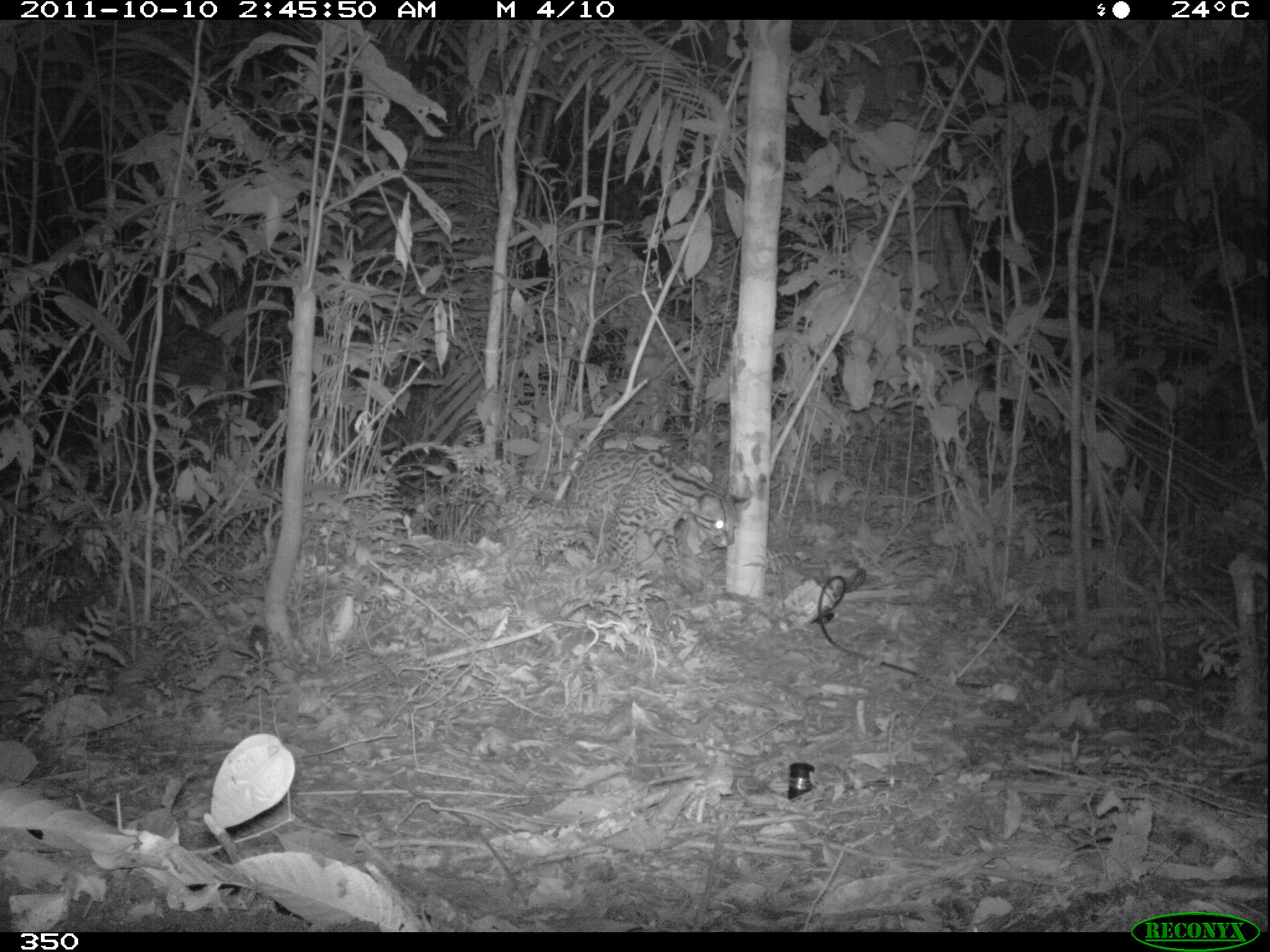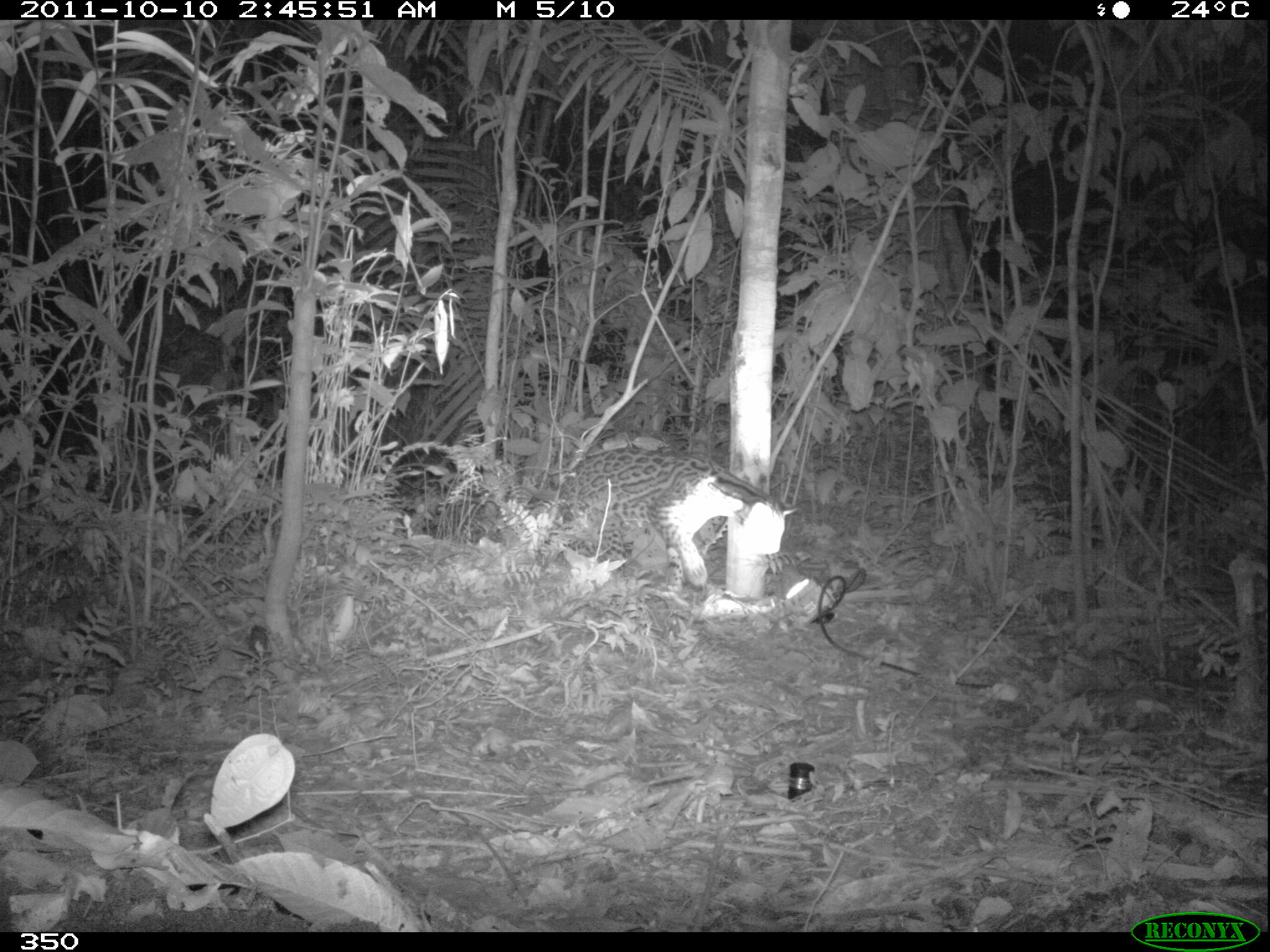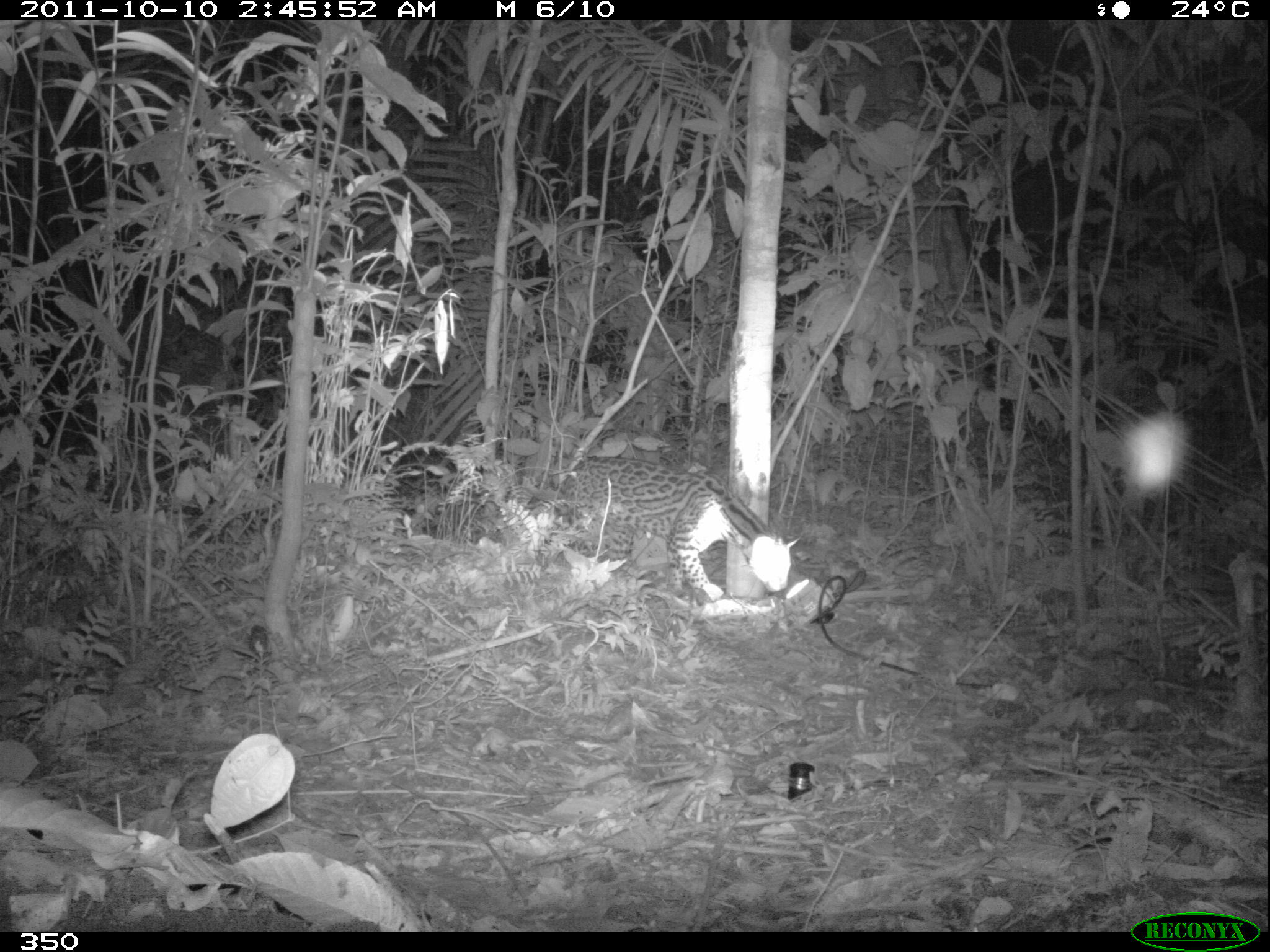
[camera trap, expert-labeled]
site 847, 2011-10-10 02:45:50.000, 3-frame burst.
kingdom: Animalia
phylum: Chordata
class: Mammalia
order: Carnivora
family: Felidae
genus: Leopardus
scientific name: Leopardus pardalis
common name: ocelot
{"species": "Leopardus pardalis (ocelot)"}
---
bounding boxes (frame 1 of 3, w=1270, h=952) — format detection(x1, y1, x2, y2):
leopardus pardalis: detection(564, 444, 751, 602)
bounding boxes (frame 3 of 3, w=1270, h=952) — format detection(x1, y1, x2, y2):
leopardus pardalis: detection(553, 452, 802, 601)